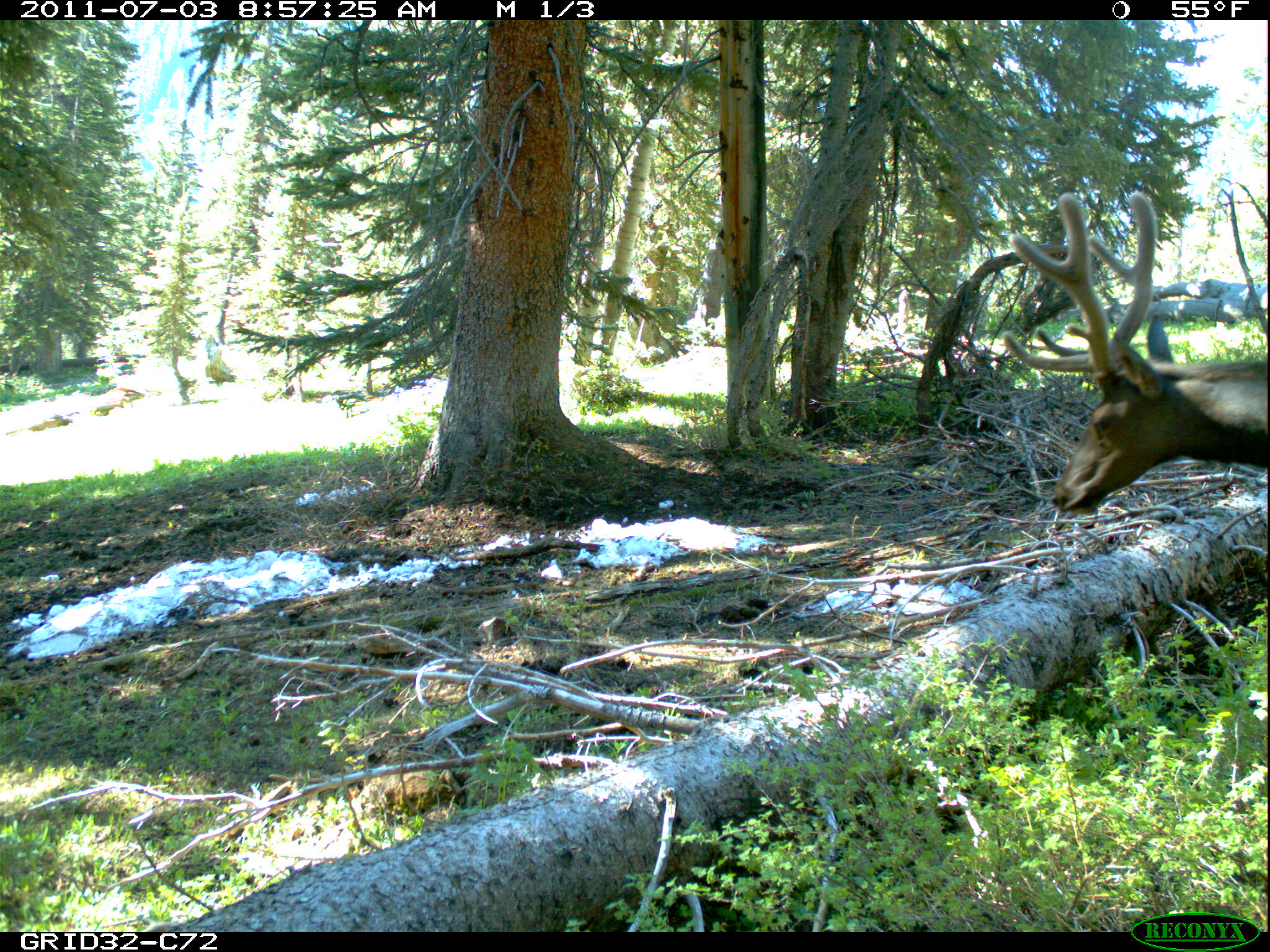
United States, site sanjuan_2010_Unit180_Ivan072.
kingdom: Animalia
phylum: Chordata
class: Mammalia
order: Artiodactyla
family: Cervidae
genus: Cervus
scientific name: Cervus elaphus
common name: red deer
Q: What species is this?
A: Cervus elaphus (red deer).